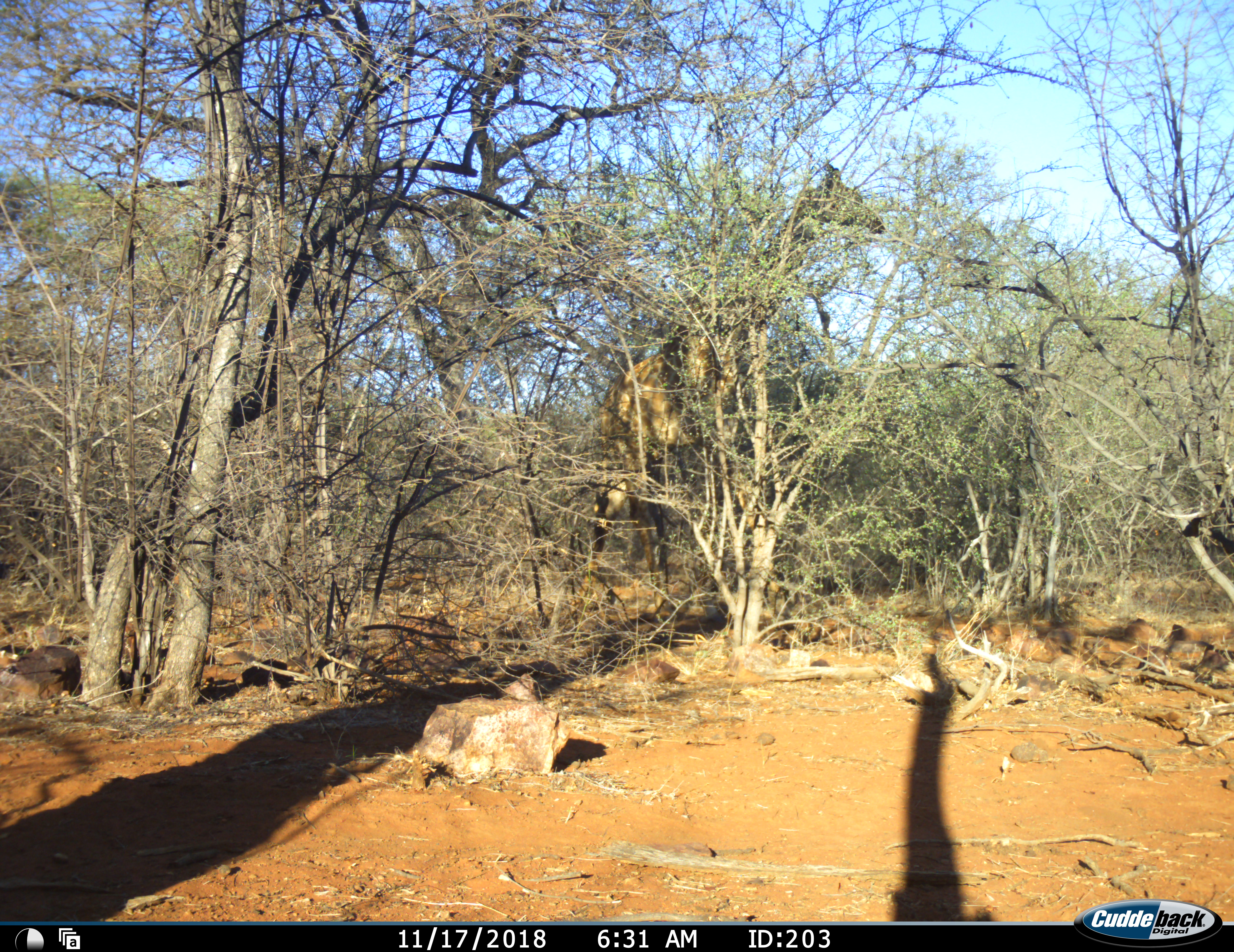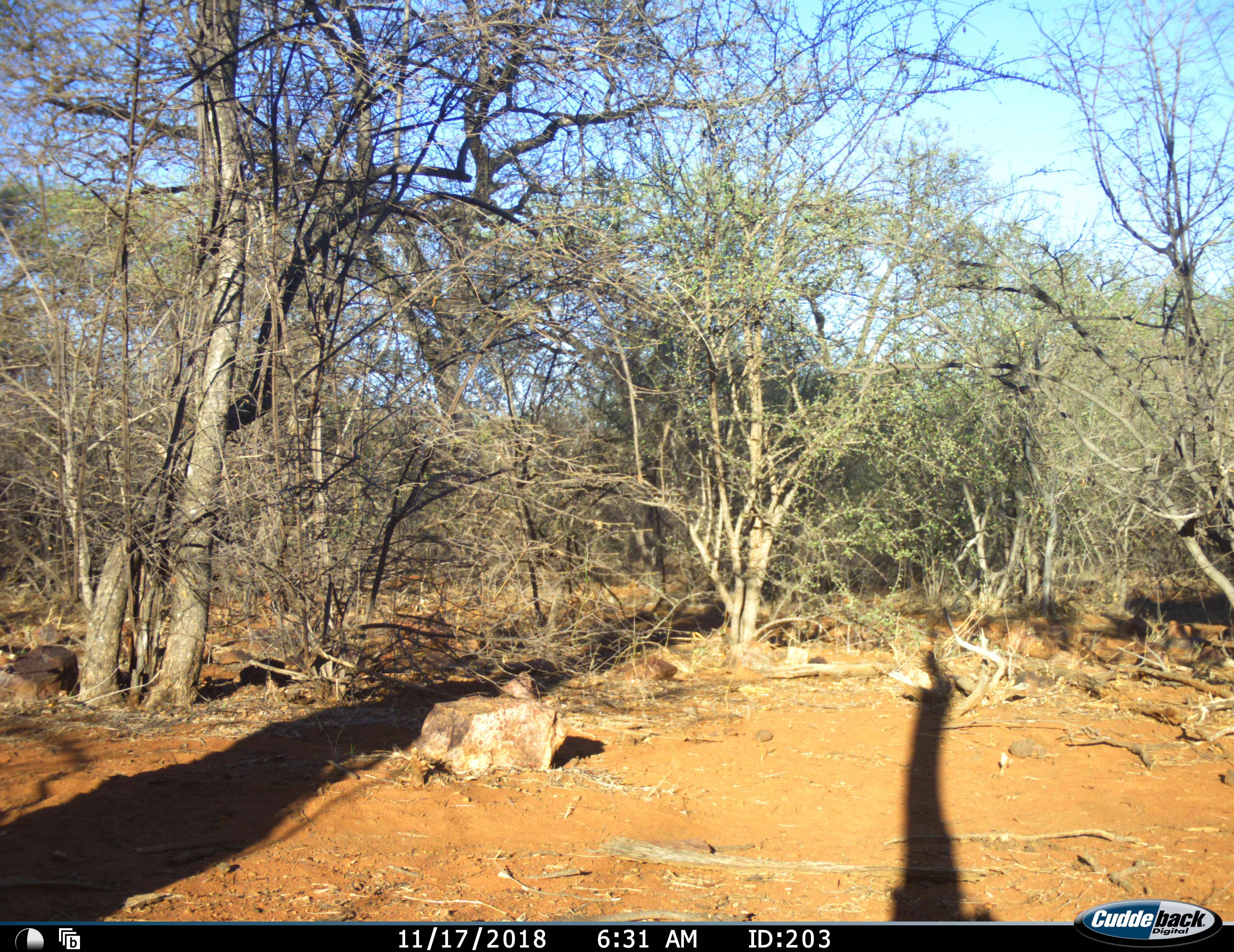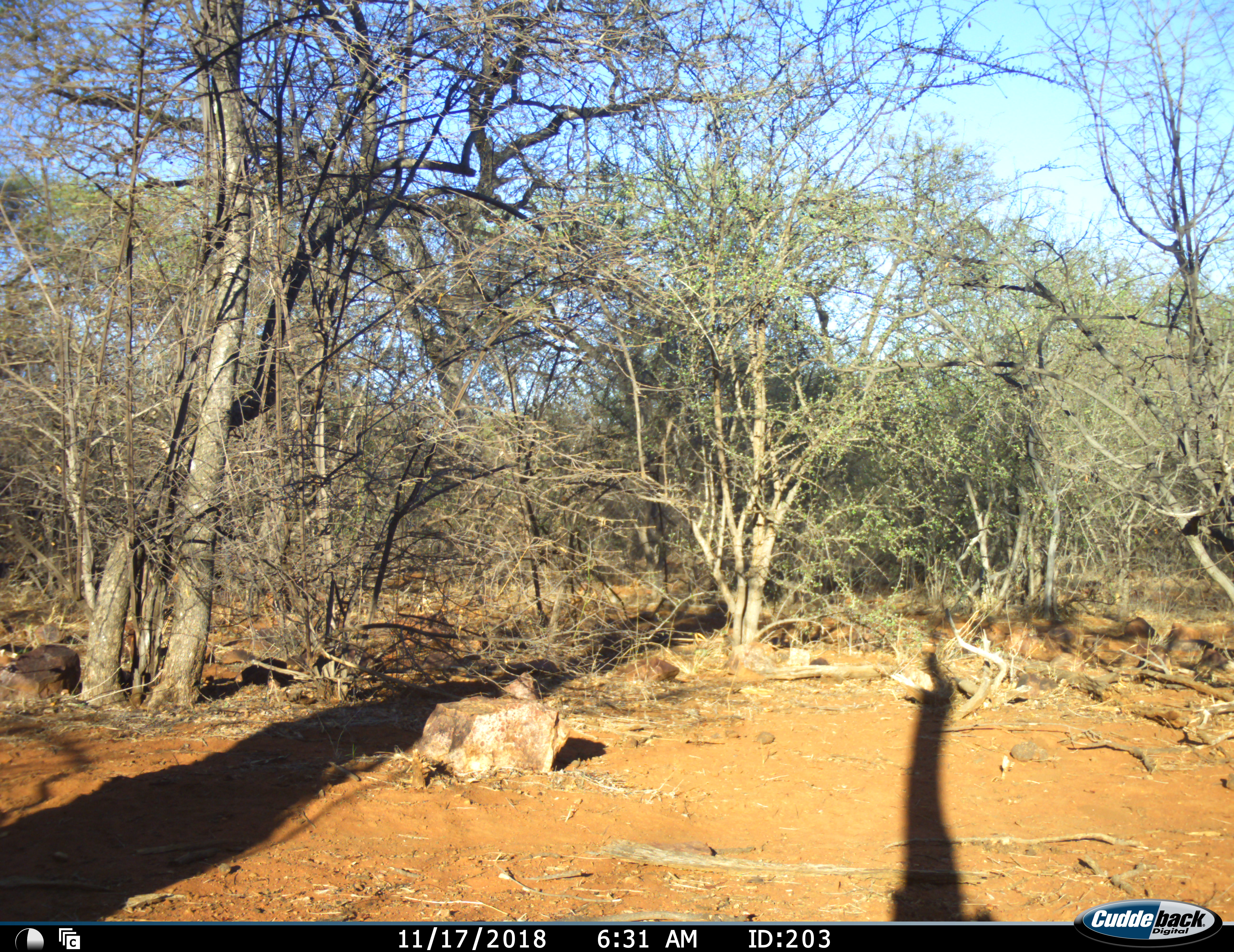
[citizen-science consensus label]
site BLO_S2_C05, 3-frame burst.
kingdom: Animalia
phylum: Chordata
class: Mammalia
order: Artiodactyla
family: Giraffidae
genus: Giraffa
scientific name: Giraffa camelopardalis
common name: giraffe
Giraffe (Giraffa camelopardalis), count 1. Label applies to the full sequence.